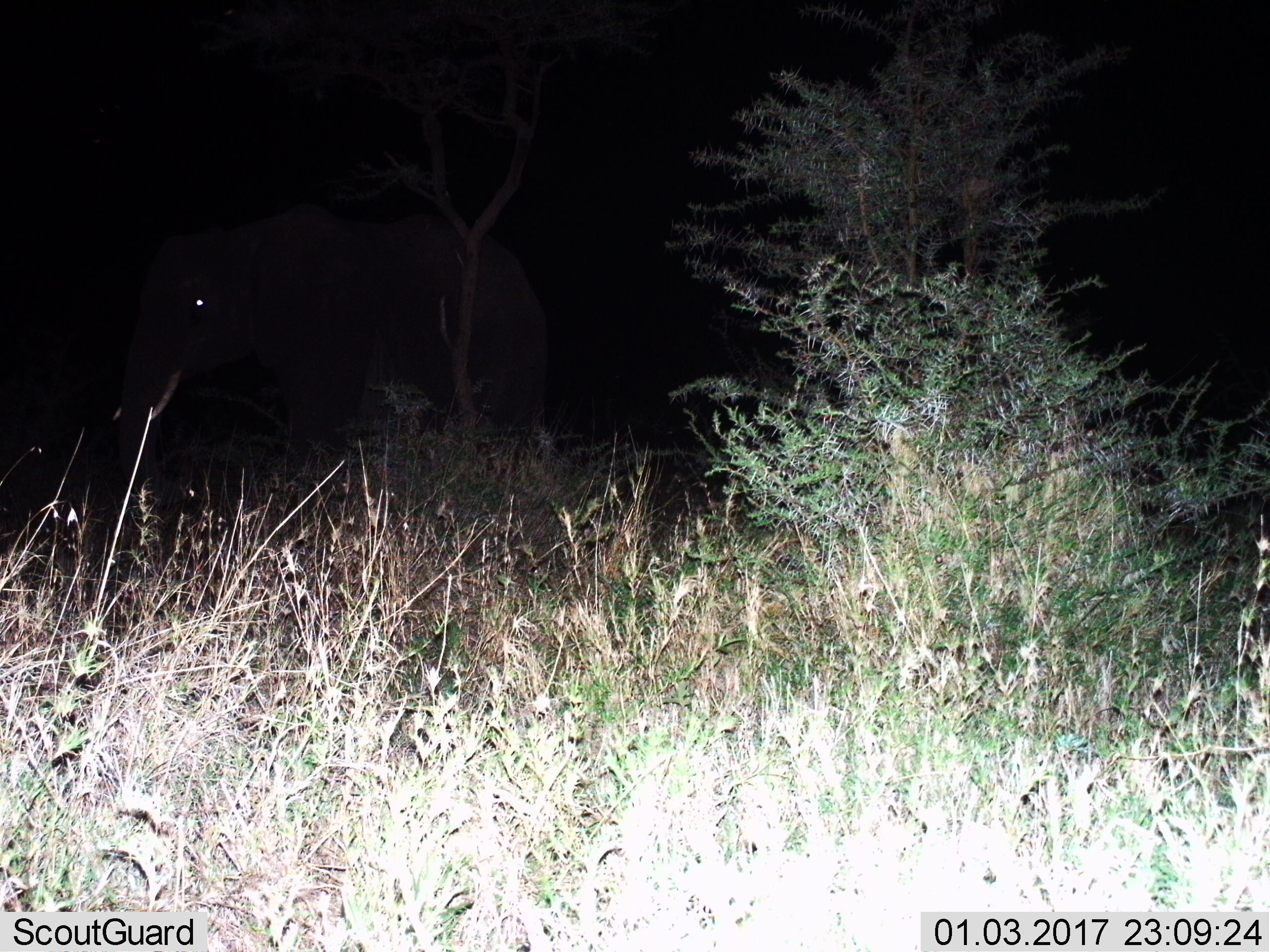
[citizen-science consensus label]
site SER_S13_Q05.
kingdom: Animalia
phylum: Chordata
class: Mammalia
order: Proboscidea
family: Elephantidae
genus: Loxodonta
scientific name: Loxodonta africana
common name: african bush elephant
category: elephant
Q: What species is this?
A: Elephant (african bush elephant) (Loxodonta africana).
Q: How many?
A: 1.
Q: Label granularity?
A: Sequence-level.